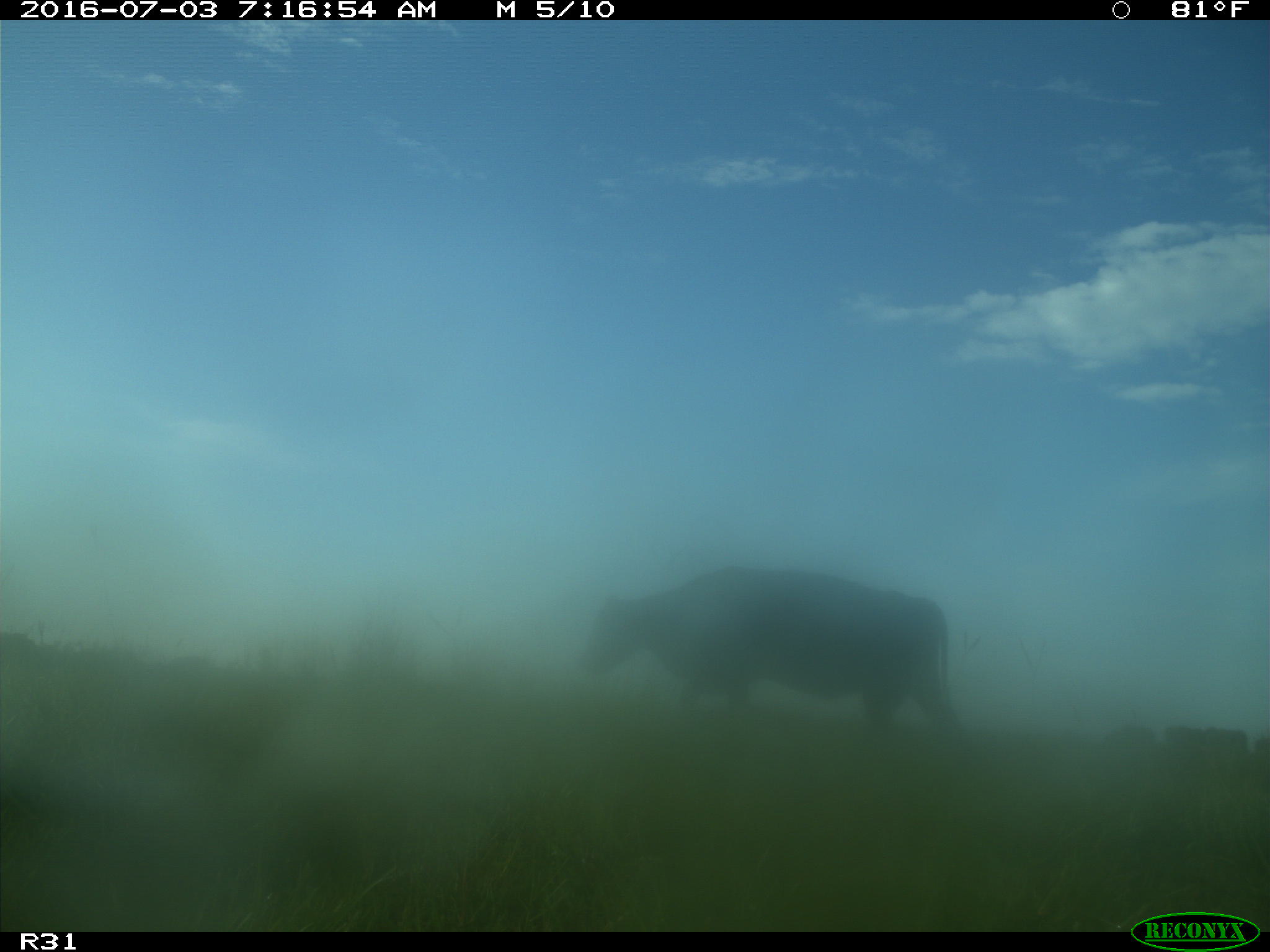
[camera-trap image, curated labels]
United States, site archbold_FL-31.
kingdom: Animalia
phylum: Chordata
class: Mammalia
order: Artiodactyla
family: Bovidae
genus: Bos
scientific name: Bos taurus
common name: domestic cow